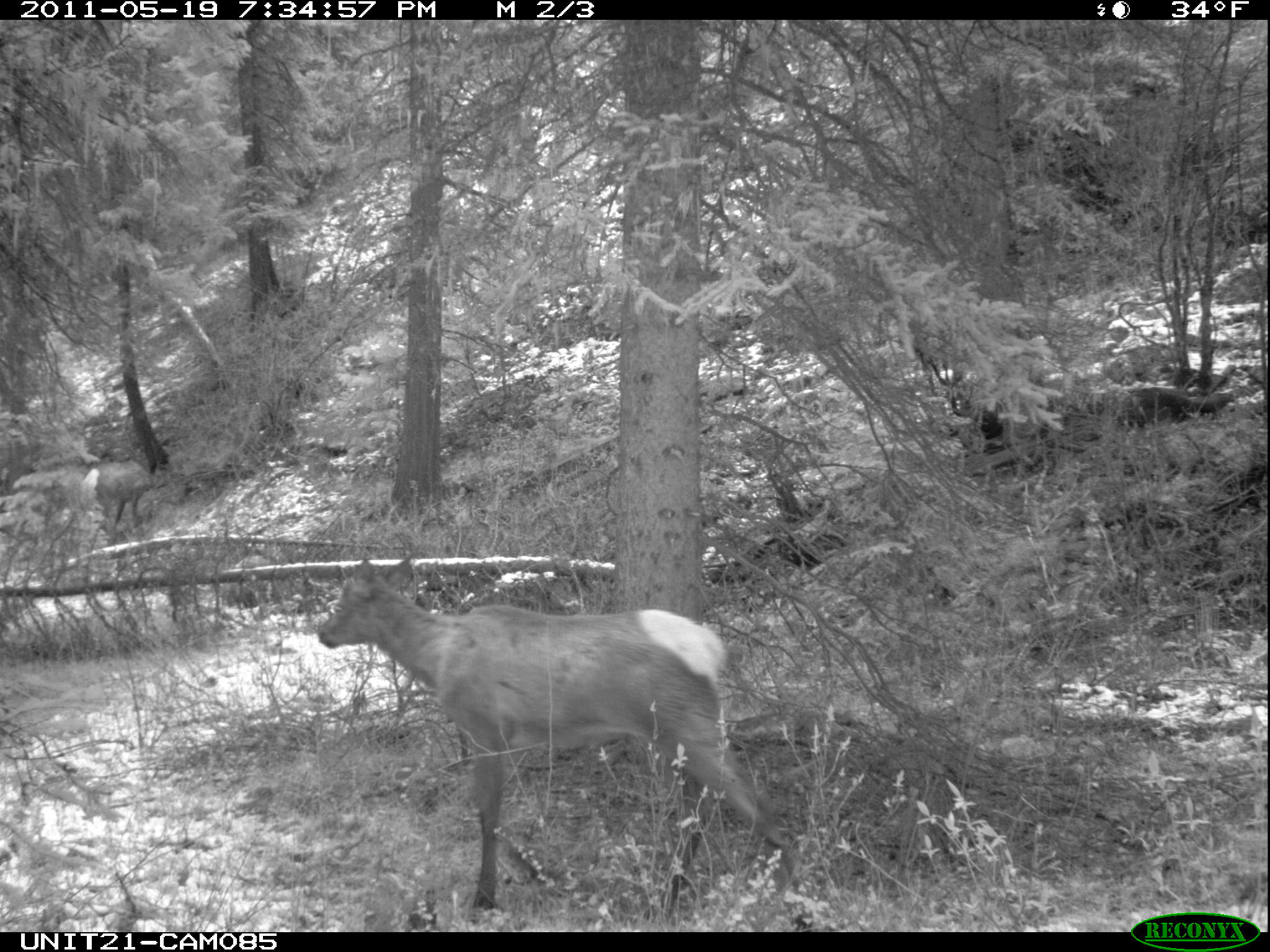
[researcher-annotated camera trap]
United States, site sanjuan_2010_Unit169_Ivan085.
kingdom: Animalia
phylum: Chordata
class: Mammalia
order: Artiodactyla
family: Cervidae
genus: Cervus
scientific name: Cervus elaphus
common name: red deer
Cervus elaphus (red deer).